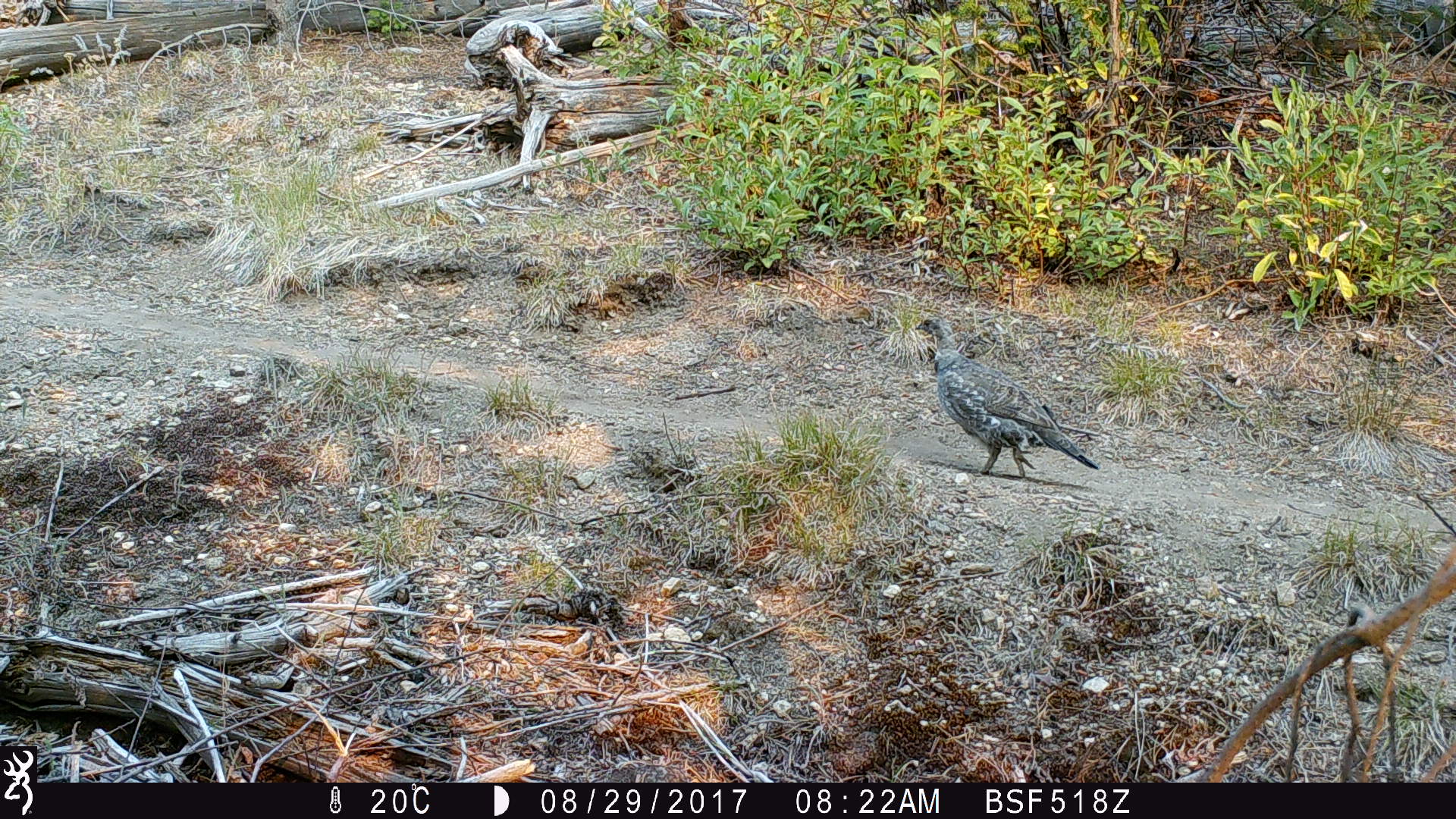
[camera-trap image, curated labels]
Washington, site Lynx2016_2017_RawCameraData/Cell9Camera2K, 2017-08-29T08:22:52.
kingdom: Animalia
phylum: Chordata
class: Aves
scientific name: Aves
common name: birds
Aves (birds). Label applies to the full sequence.